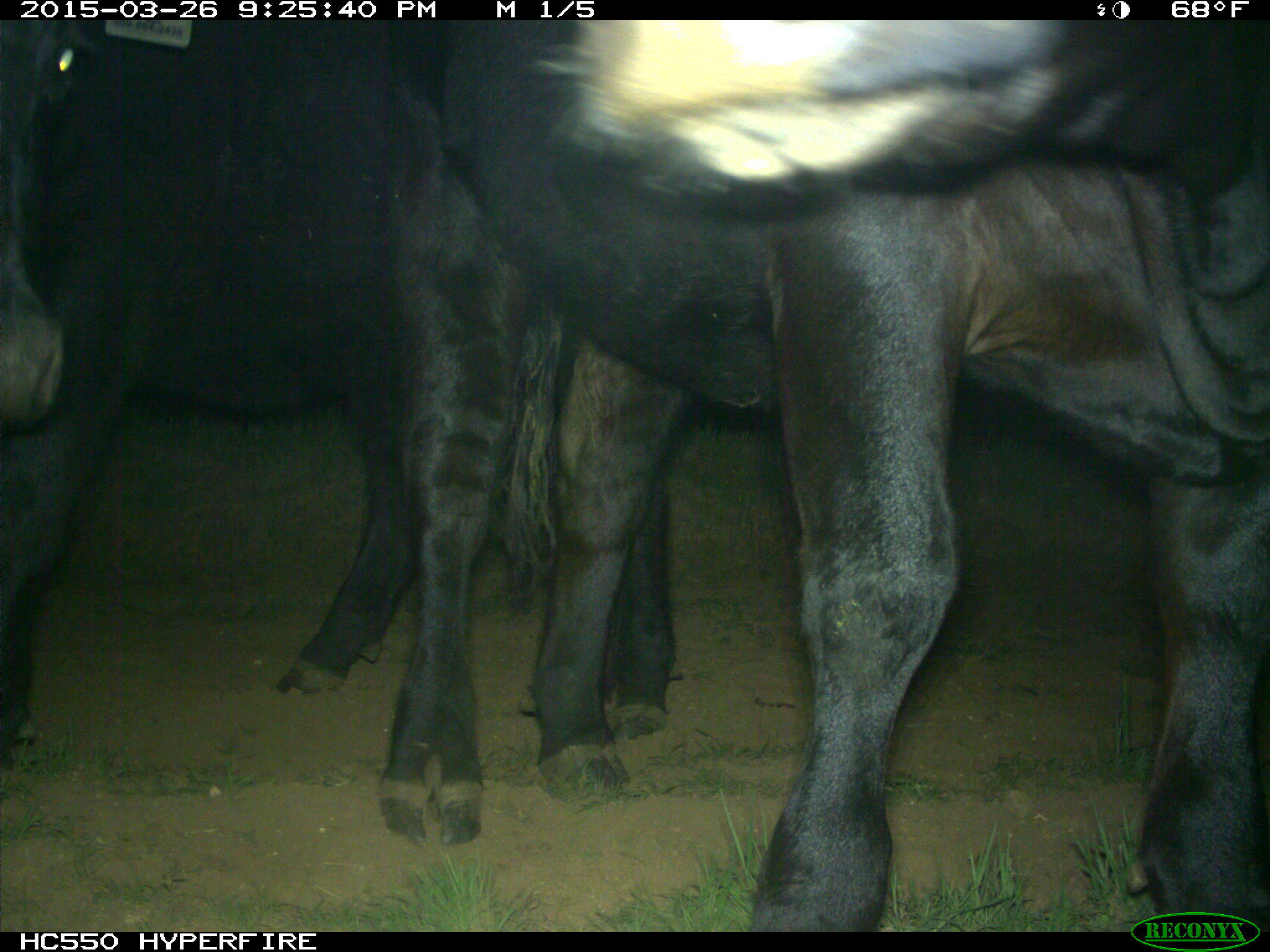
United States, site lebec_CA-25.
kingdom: Animalia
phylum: Chordata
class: Mammalia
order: Artiodactyla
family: Bovidae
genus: Bos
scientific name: Bos taurus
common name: domestic cow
Bos taurus (domestic cow).